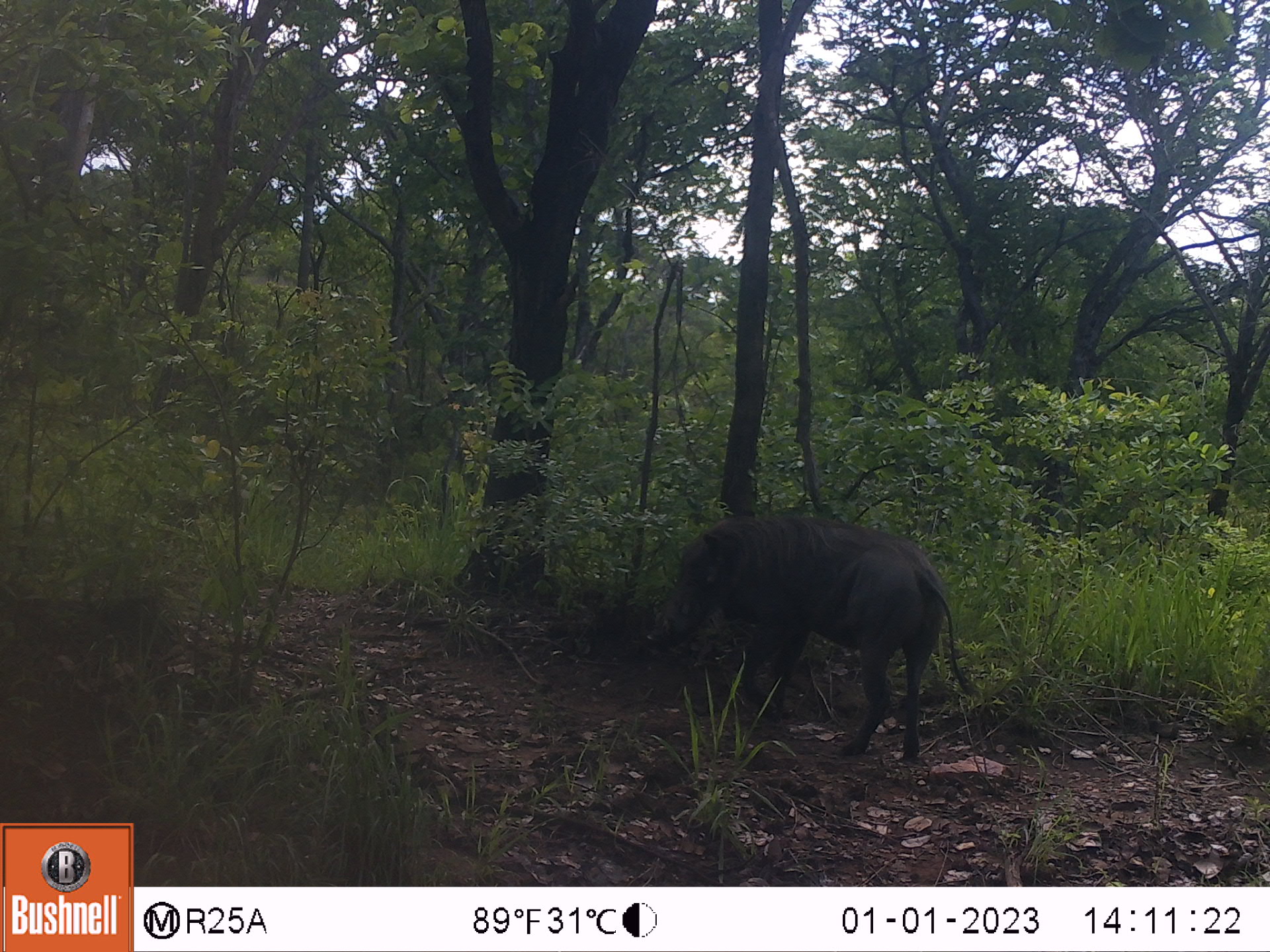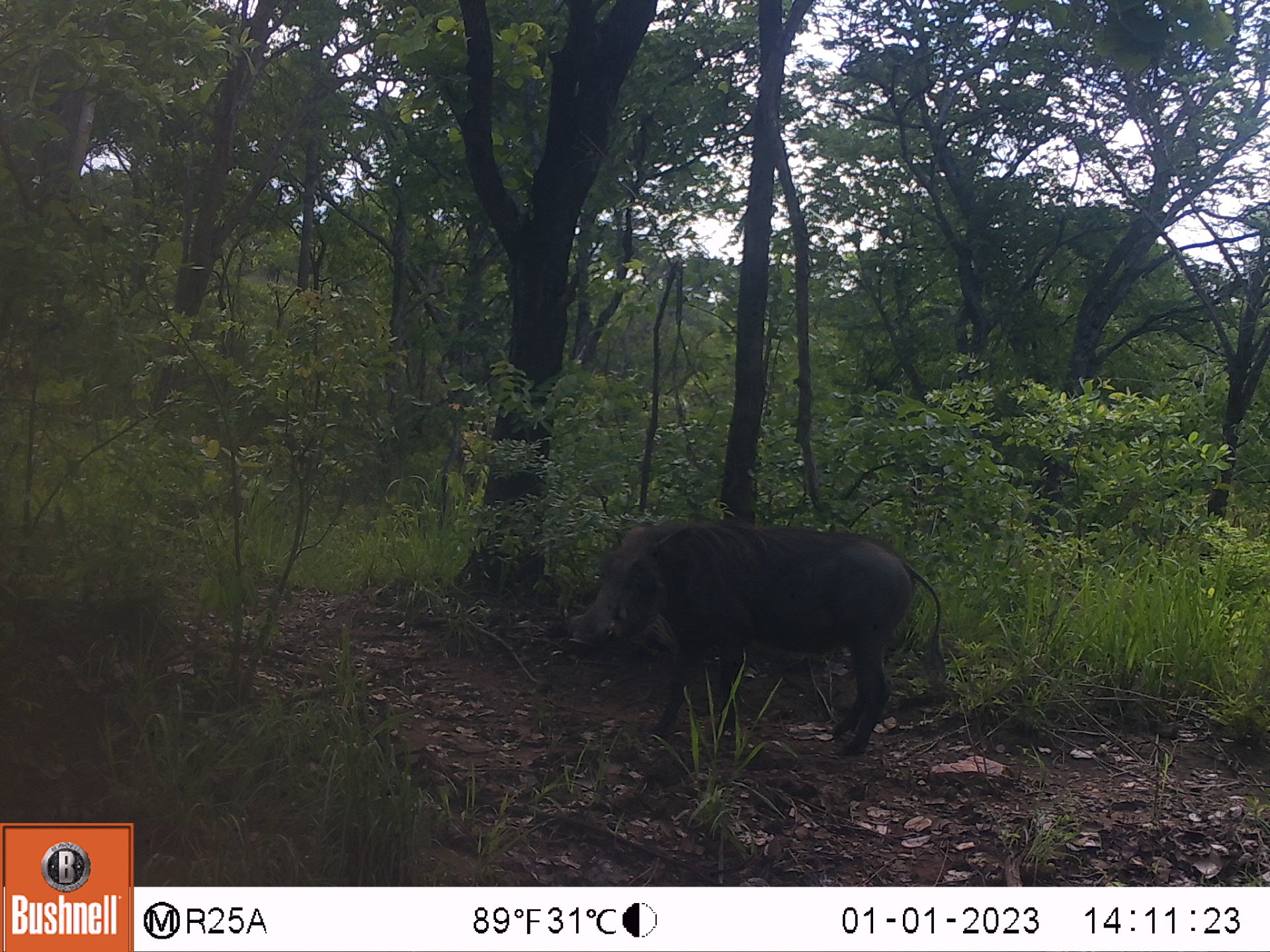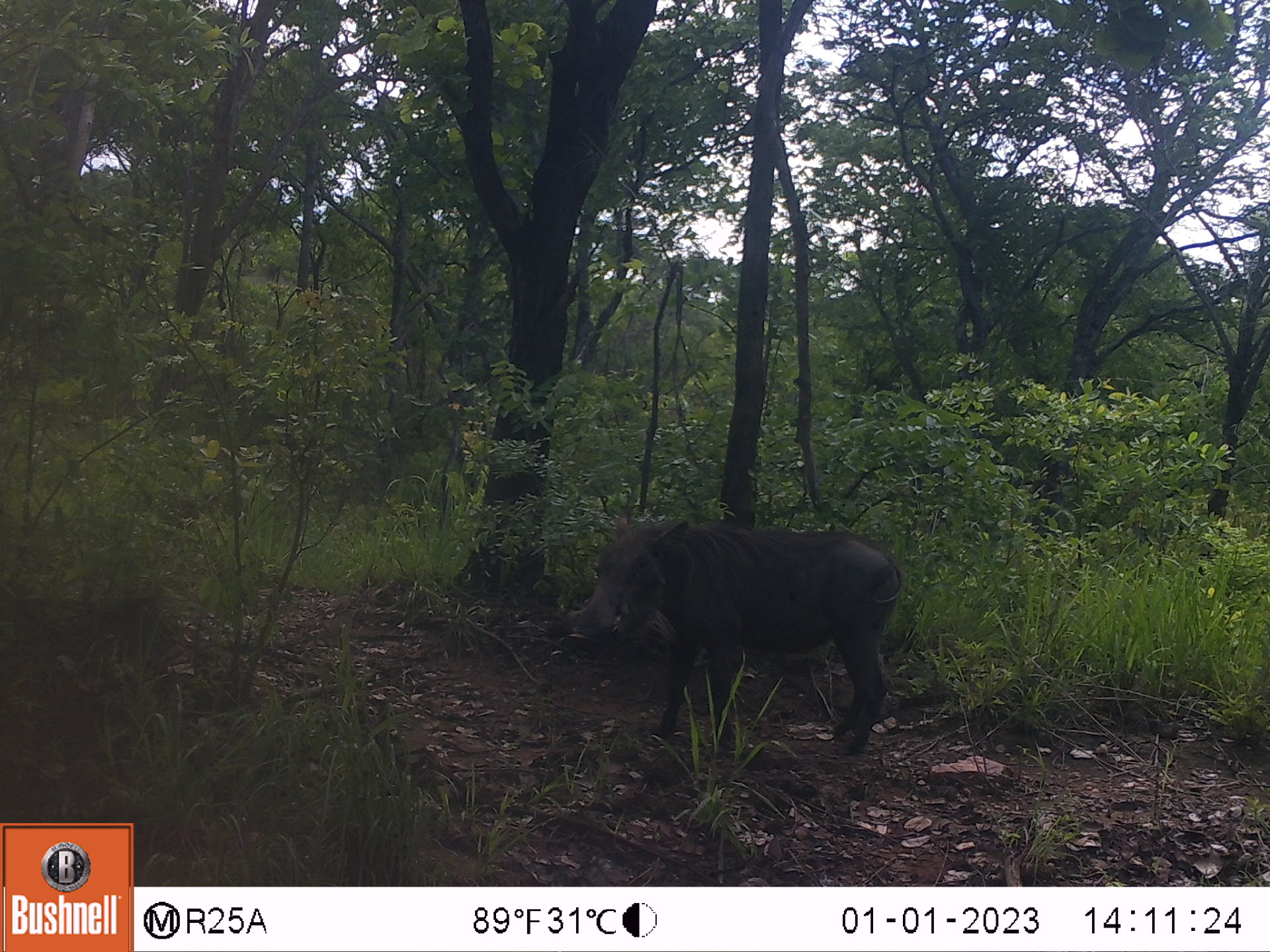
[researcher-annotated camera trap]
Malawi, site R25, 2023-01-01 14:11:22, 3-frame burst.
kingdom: Animalia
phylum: Chordata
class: Mammalia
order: Artiodactyla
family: Suidae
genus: Phacochoerus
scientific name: Phacochoerus africanus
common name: common warthog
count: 1